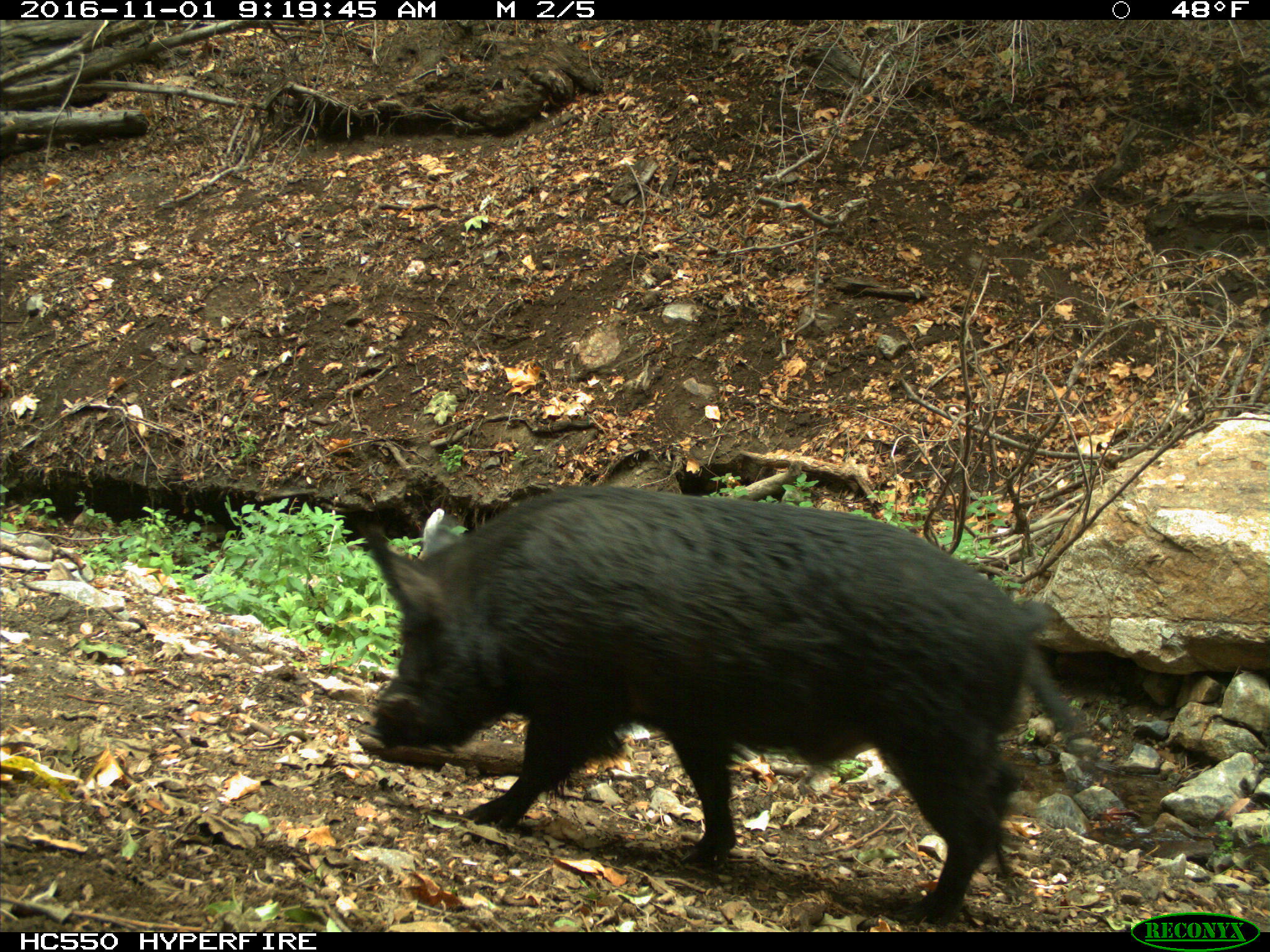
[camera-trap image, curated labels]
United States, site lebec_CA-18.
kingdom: Animalia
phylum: Chordata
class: Mammalia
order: Artiodactyla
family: Suidae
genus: Sus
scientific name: Sus scrofa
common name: wild boar